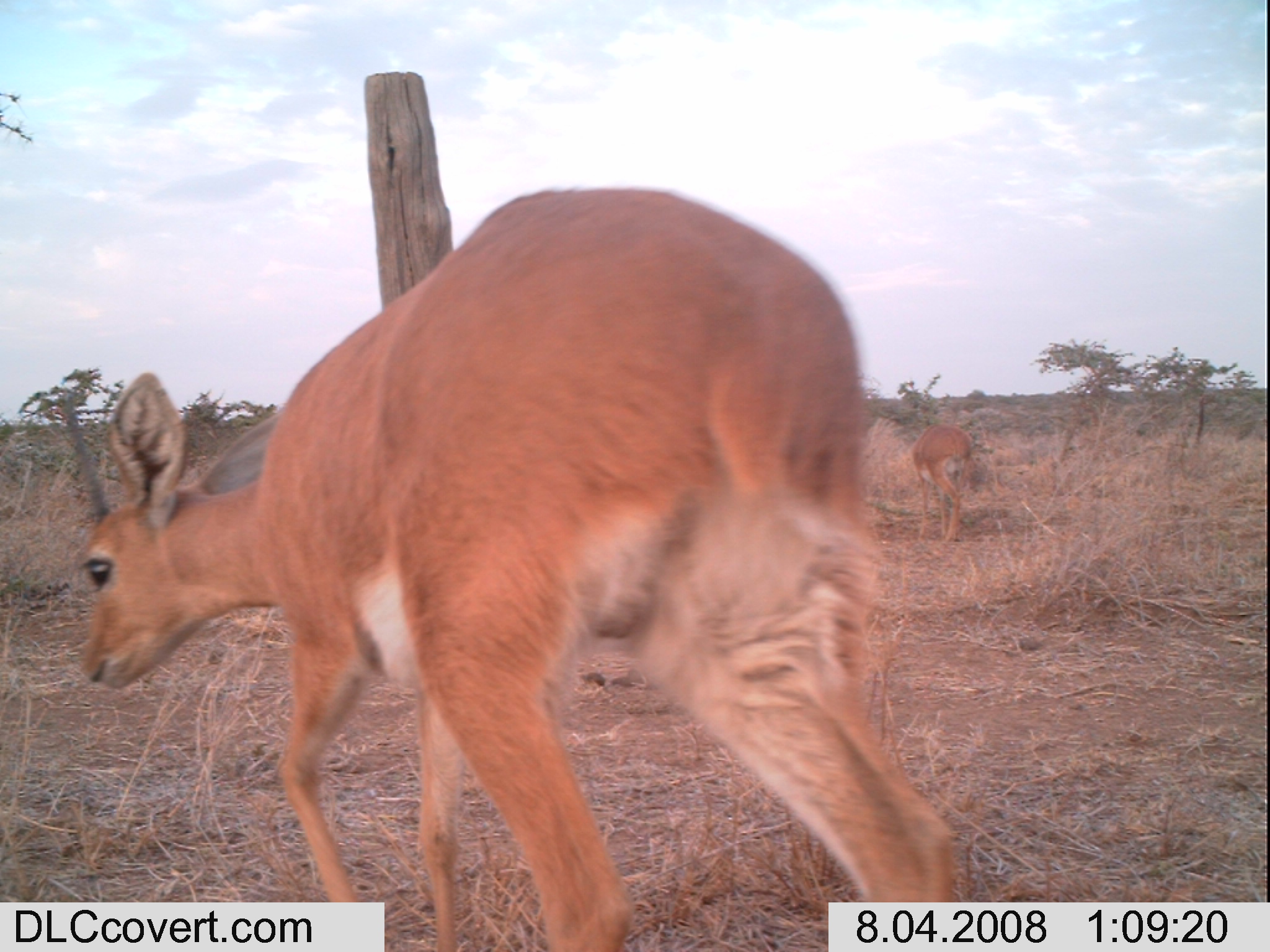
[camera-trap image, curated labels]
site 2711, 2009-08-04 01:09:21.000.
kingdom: Animalia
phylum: Chordata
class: Mammalia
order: Artiodactyla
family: Bovidae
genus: Raphicerus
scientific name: Raphicerus campestris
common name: steenbok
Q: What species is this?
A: Raphicerus campestris (steenbok).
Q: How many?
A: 2.